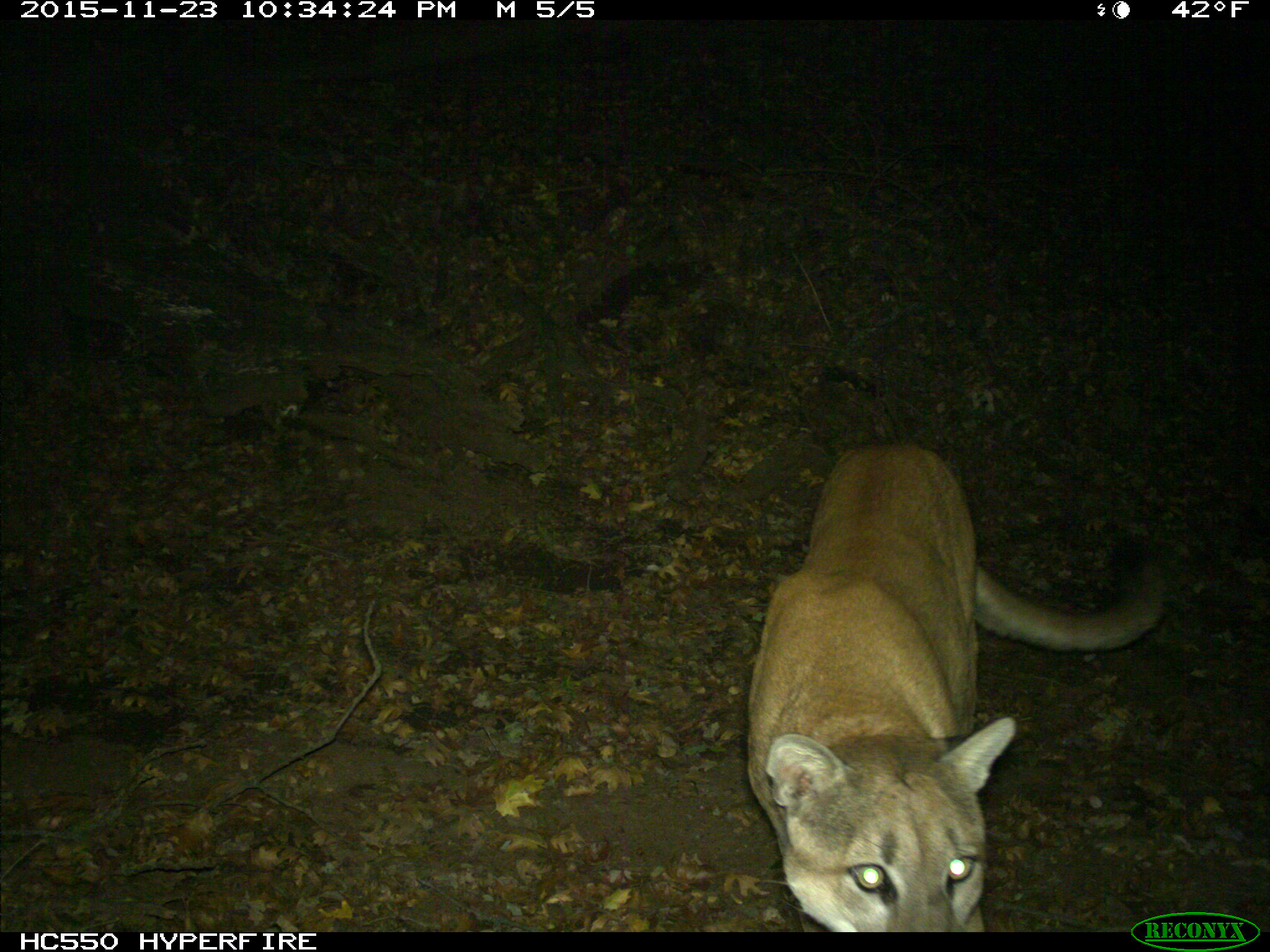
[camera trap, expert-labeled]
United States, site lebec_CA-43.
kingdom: Animalia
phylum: Chordata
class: Mammalia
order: Carnivora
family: Felidae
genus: Puma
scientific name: Puma concolor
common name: mountain lion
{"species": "Puma concolor (mountain lion)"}